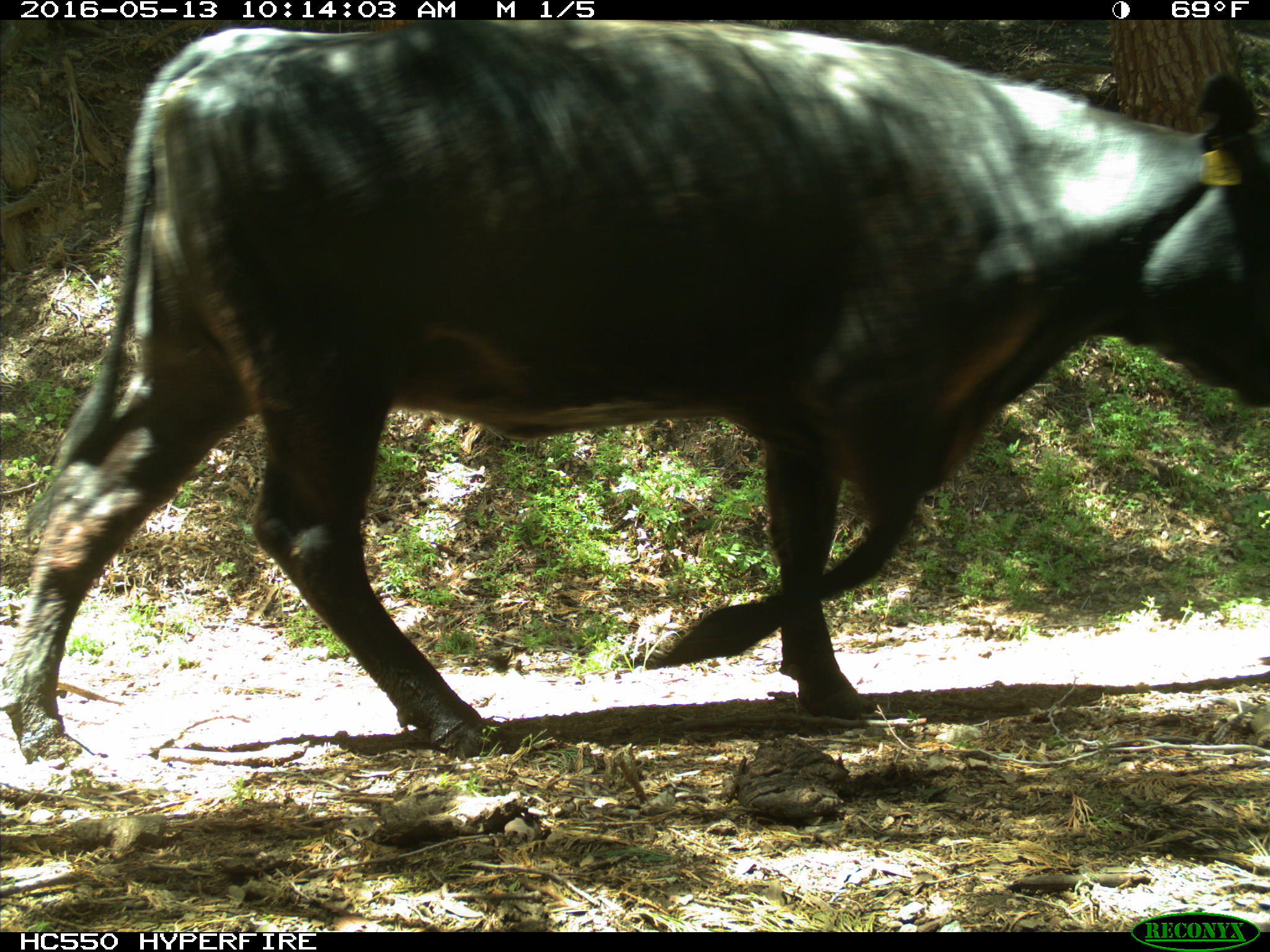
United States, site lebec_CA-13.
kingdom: Animalia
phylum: Chordata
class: Mammalia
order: Artiodactyla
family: Bovidae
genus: Bos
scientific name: Bos taurus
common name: domestic cow